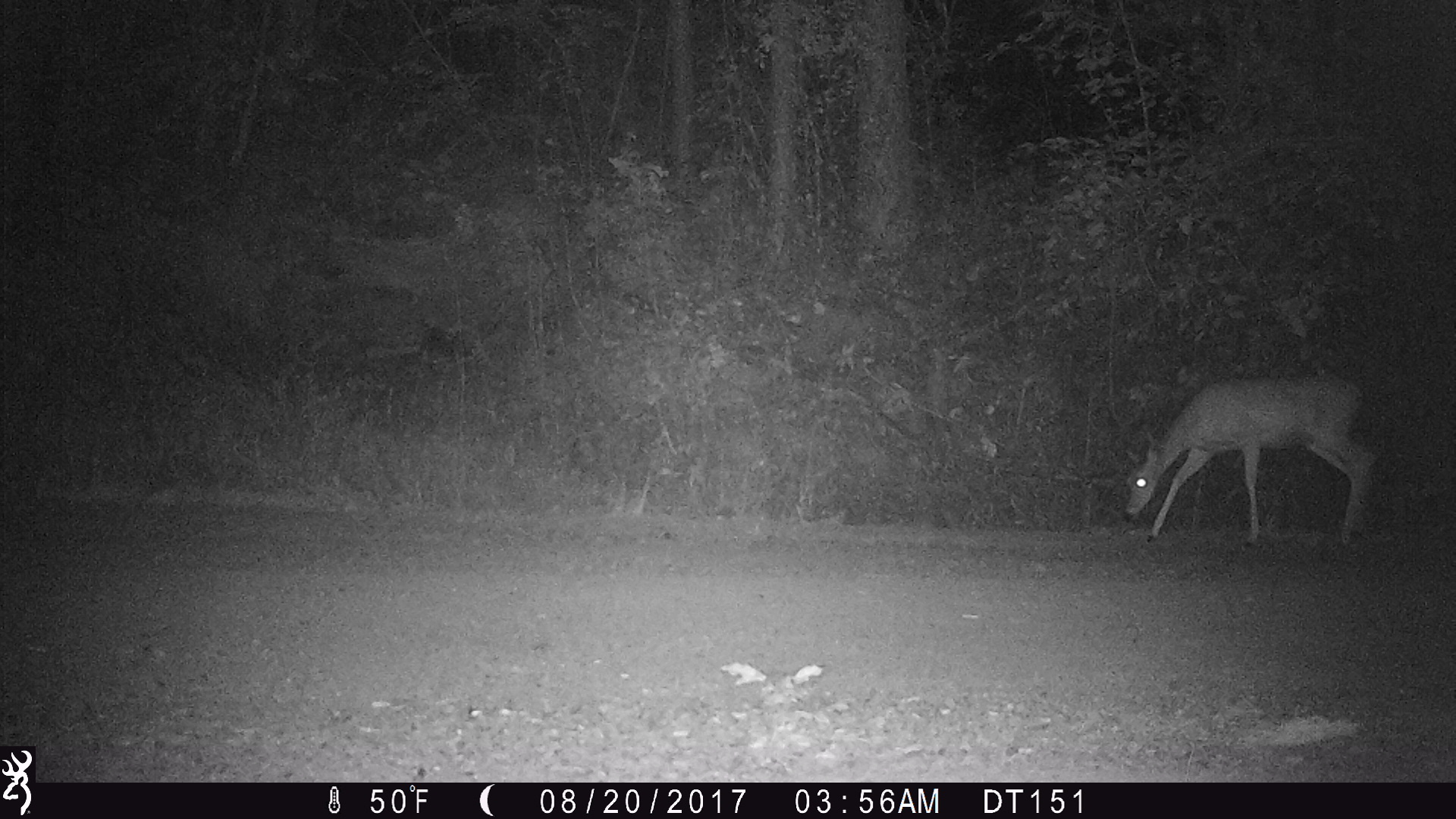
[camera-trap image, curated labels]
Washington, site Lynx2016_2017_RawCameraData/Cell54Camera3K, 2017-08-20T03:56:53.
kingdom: Animalia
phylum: Chordata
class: Mammalia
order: Artiodactyla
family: Cervidae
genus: Odocoileus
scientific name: Odocoileus virginianus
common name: white-tailed deer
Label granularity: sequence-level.